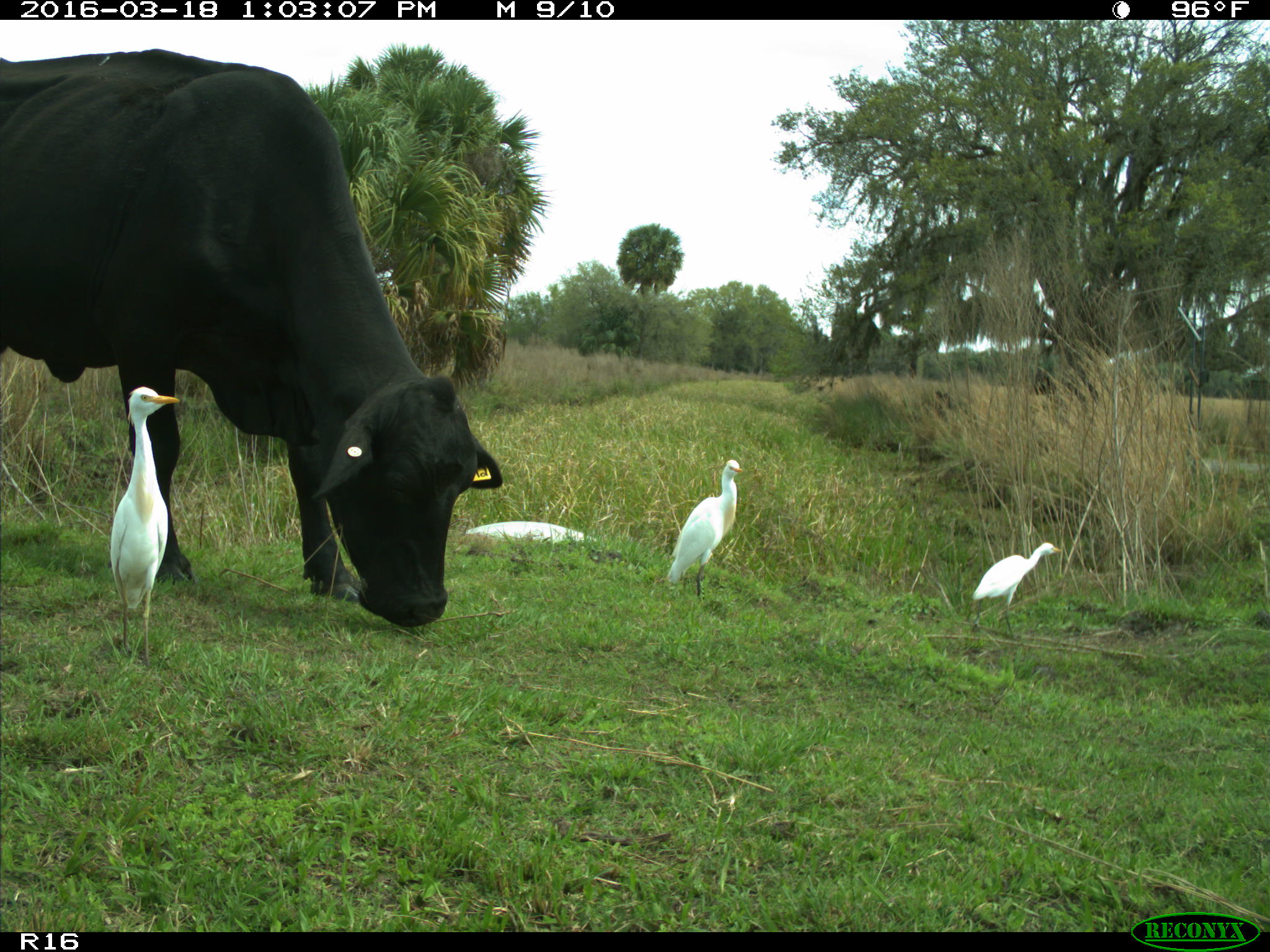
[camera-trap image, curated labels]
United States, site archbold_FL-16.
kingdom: Animalia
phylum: Chordata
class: Mammalia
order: Artiodactyla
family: Bovidae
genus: Bos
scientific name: Bos taurus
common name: domestic cow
Bos taurus (domestic cow).